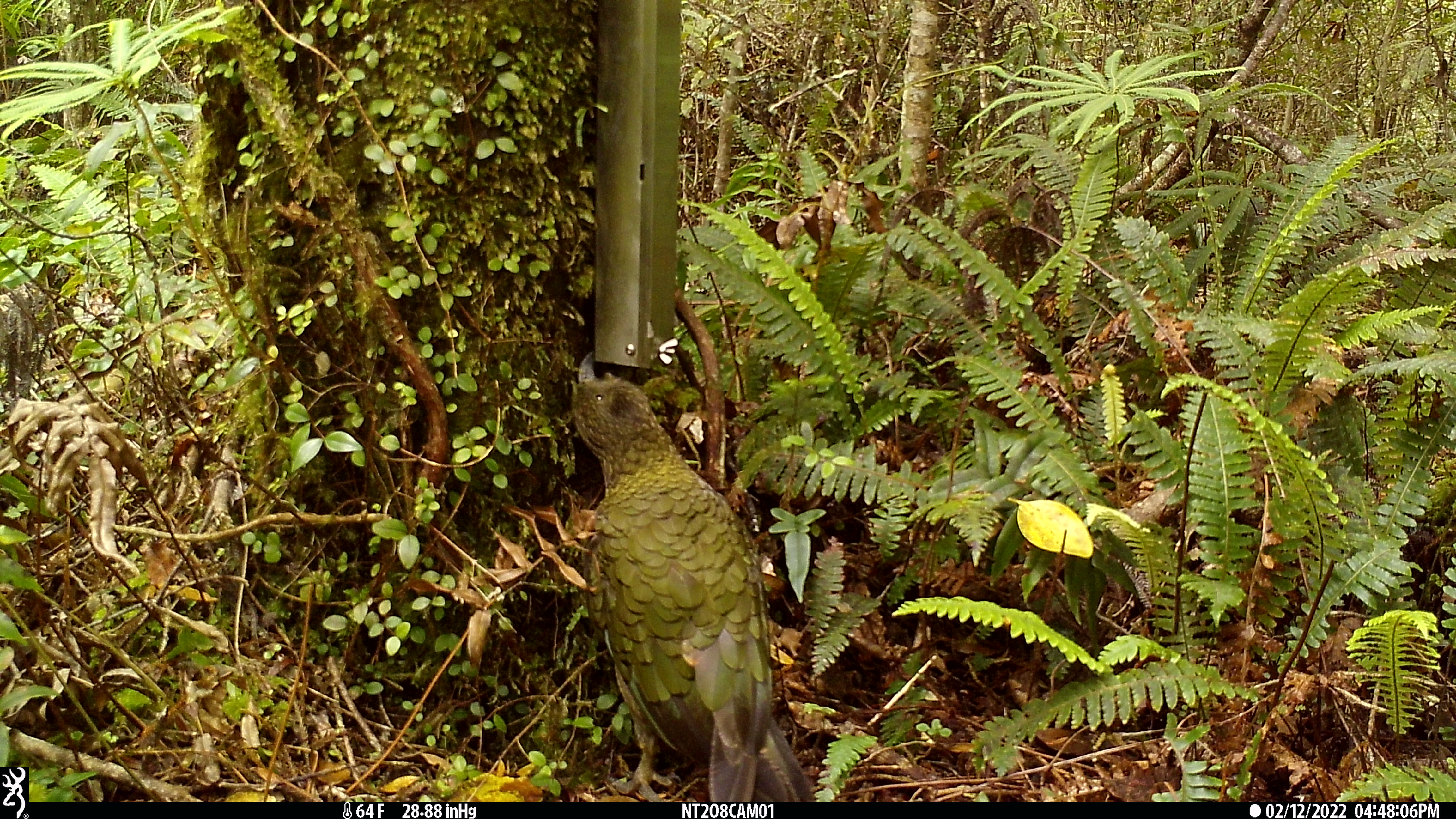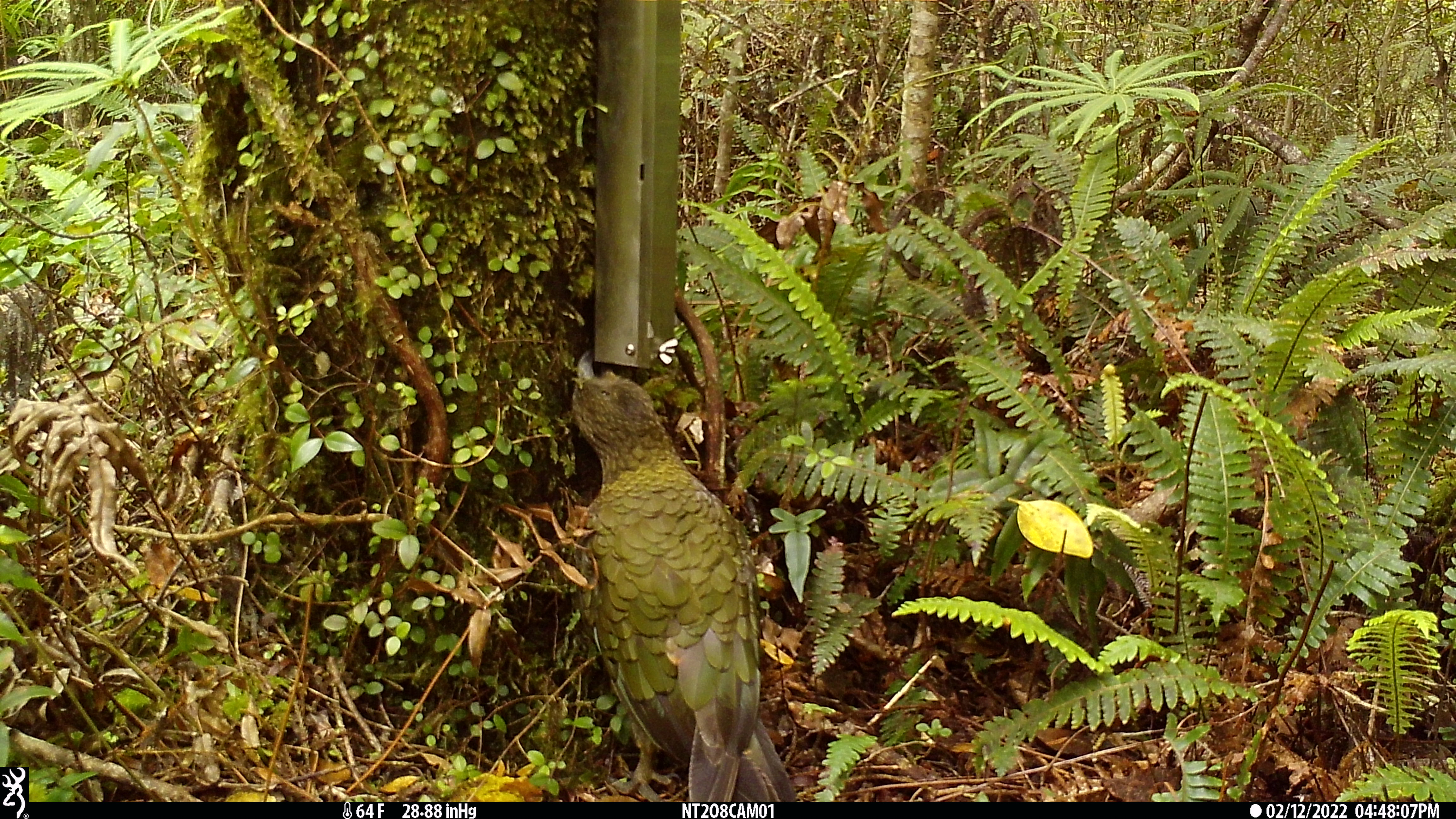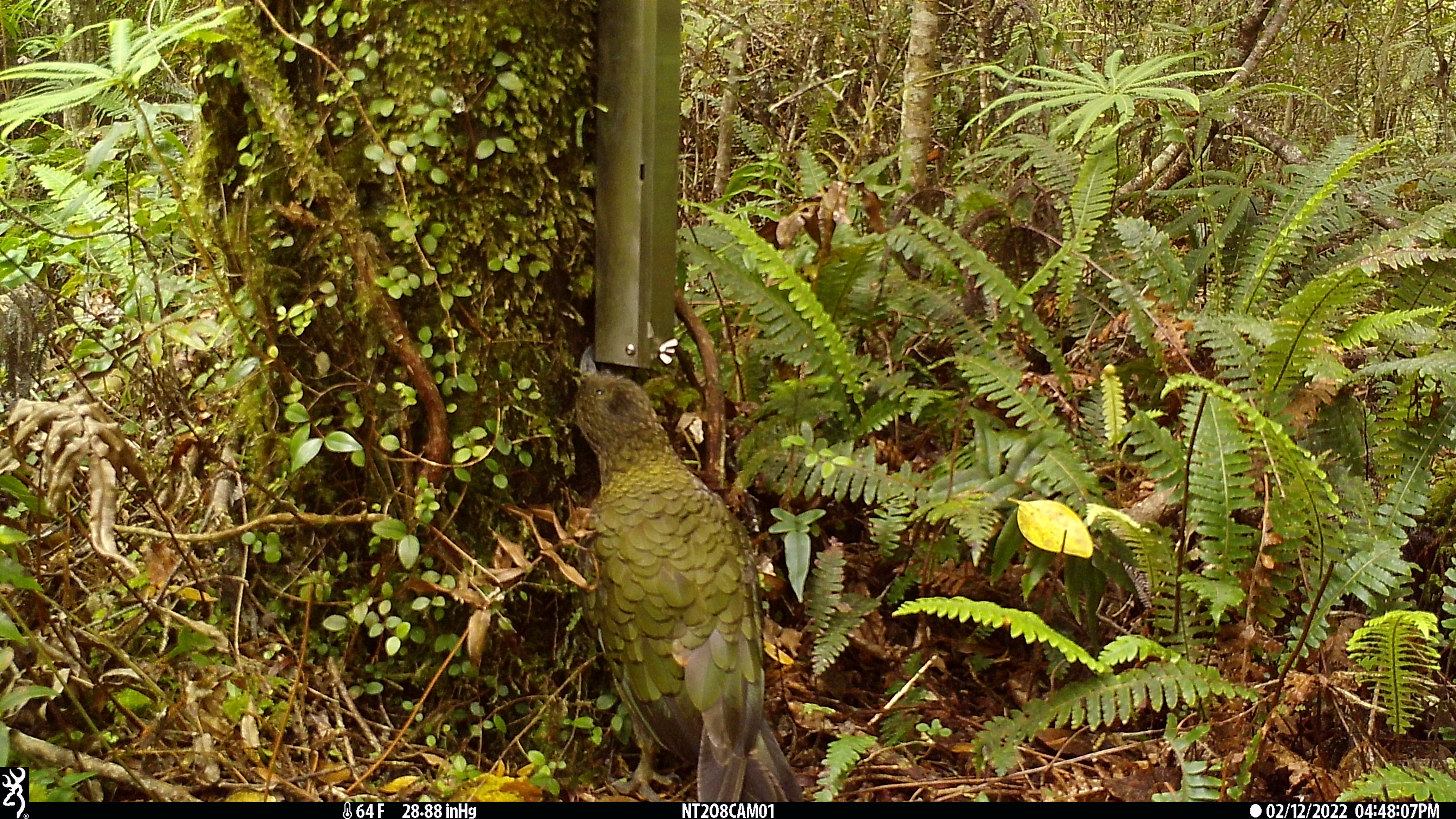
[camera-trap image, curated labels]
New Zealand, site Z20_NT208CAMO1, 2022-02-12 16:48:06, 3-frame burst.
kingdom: Animalia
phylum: Chordata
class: Aves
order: Psittaciformes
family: Strigopidae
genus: Nestor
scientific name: Nestor notabilis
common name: kea